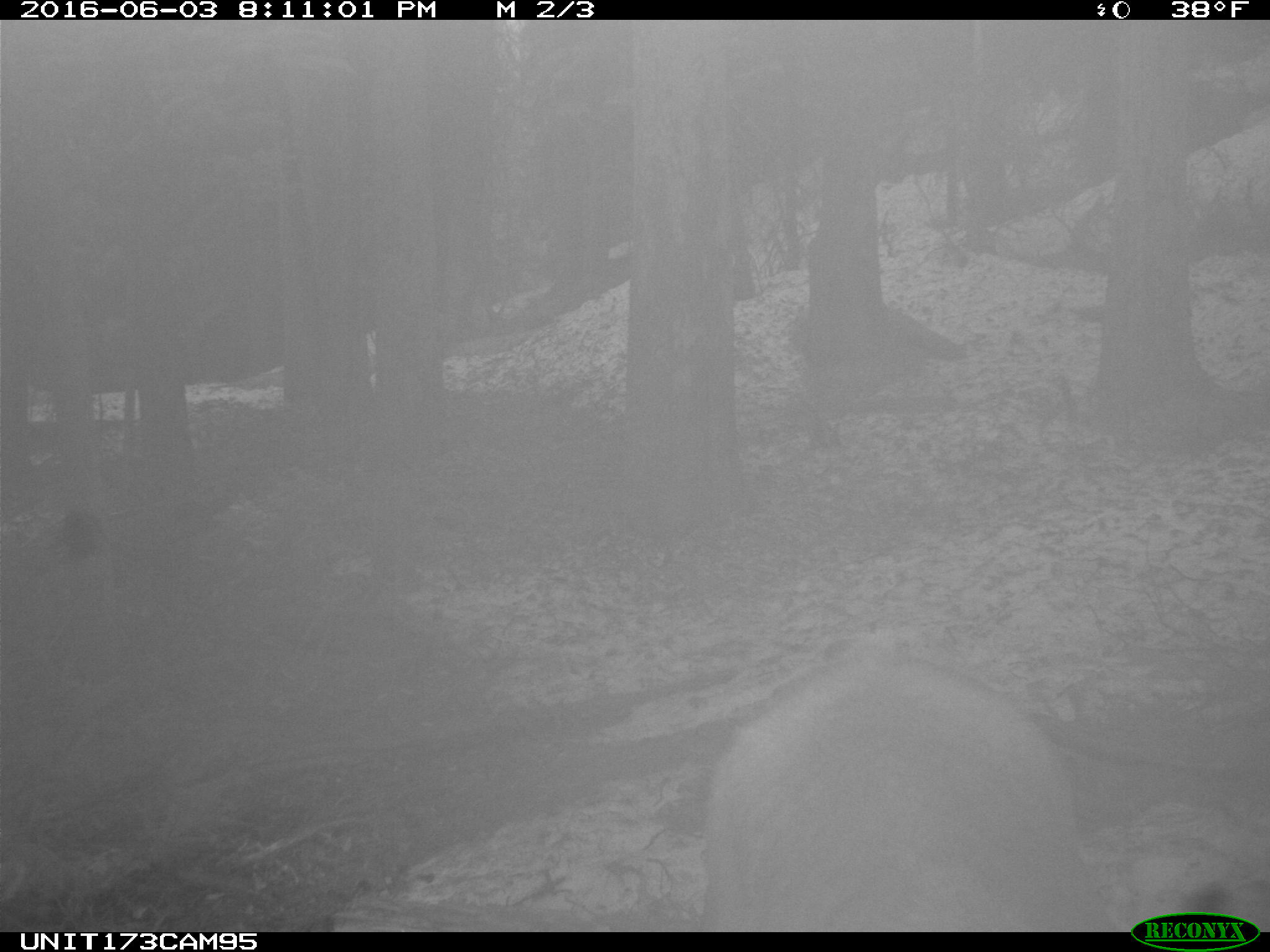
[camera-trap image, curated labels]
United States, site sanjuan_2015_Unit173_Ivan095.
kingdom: Animalia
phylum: Chordata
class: Mammalia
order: Artiodactyla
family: Cervidae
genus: Cervus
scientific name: Cervus elaphus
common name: red deer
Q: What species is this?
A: Cervus elaphus (red deer).